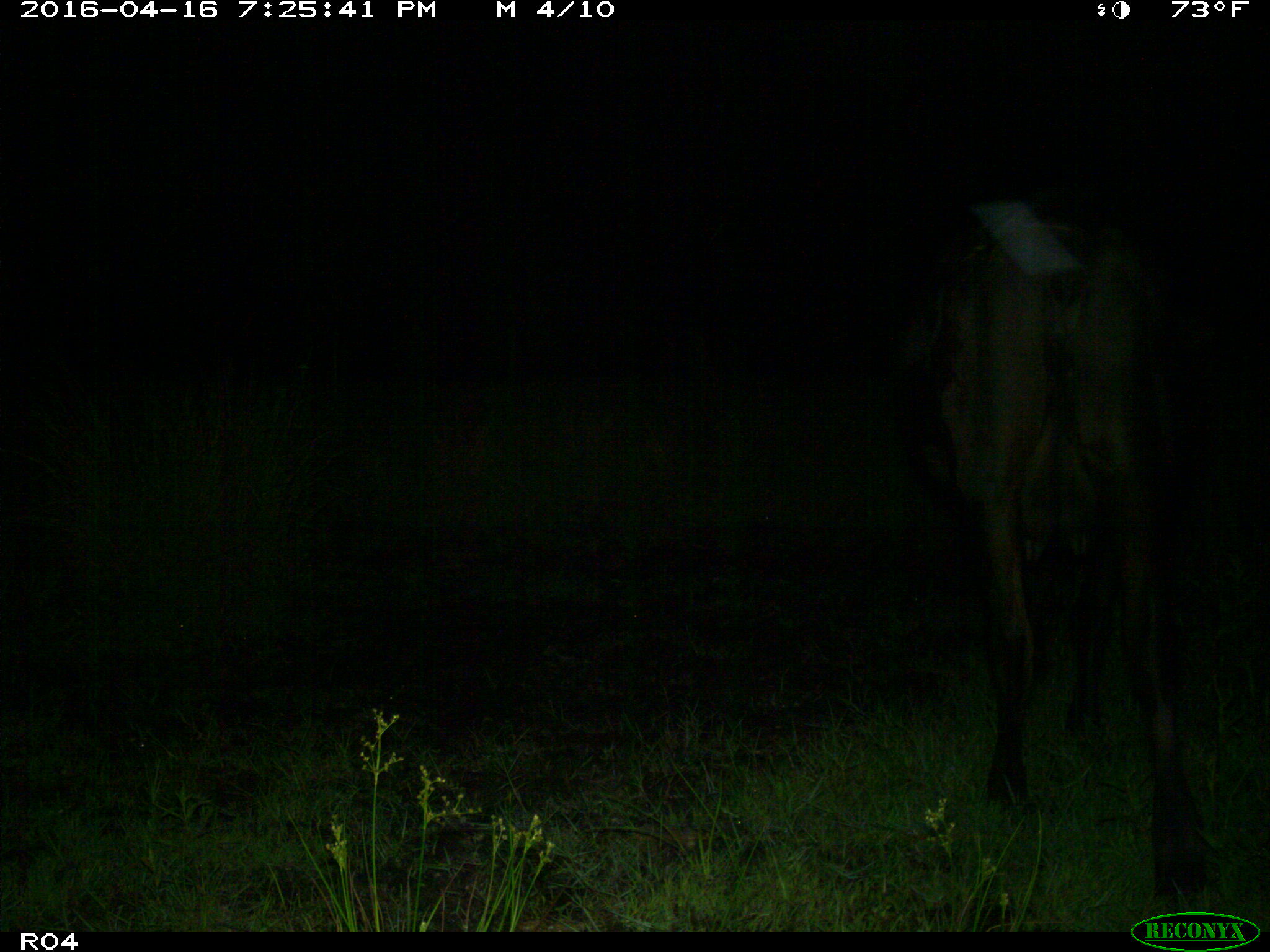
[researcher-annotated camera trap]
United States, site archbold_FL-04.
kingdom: Animalia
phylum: Chordata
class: Mammalia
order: Artiodactyla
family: Bovidae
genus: Bos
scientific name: Bos taurus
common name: domestic cow